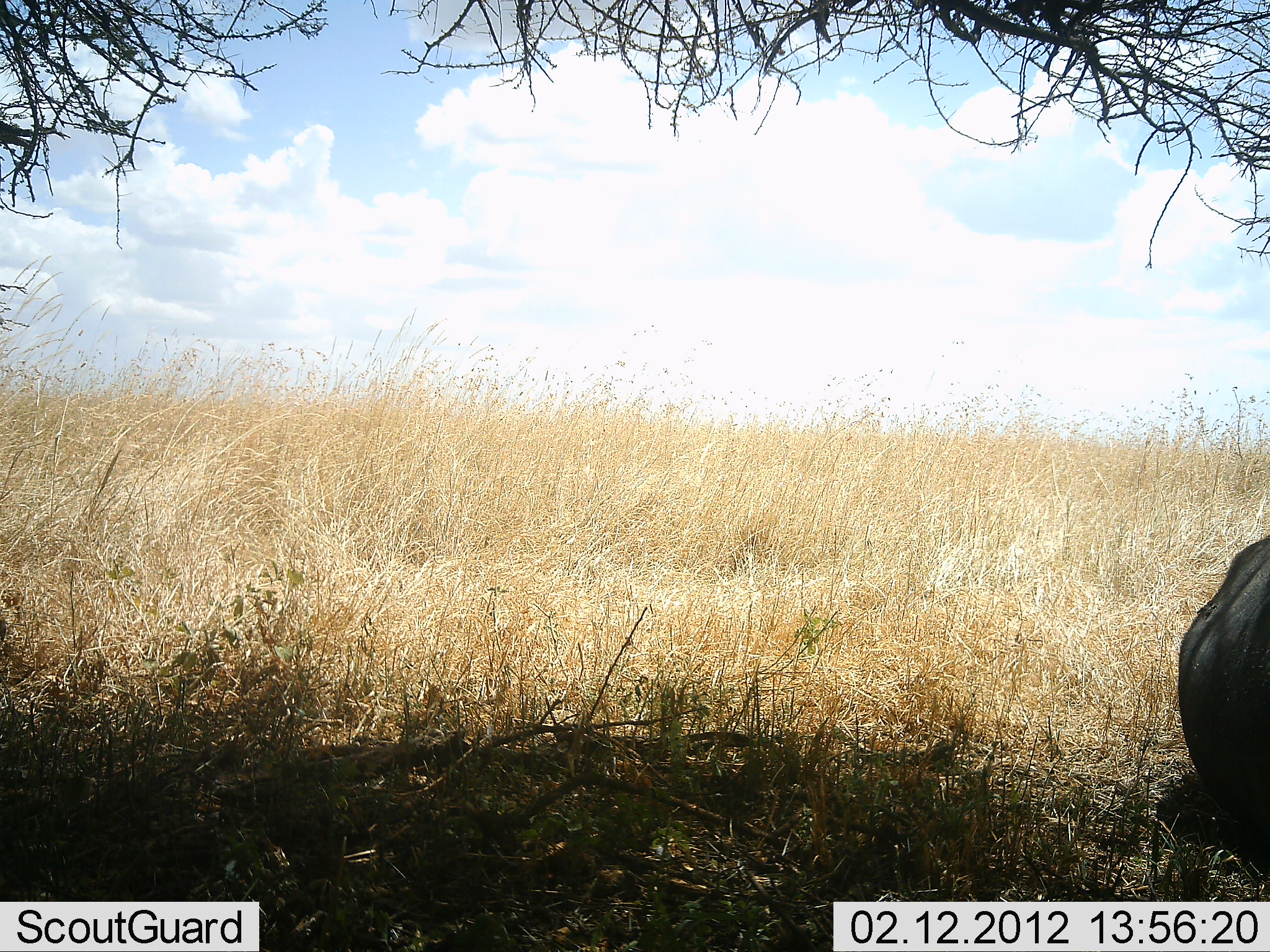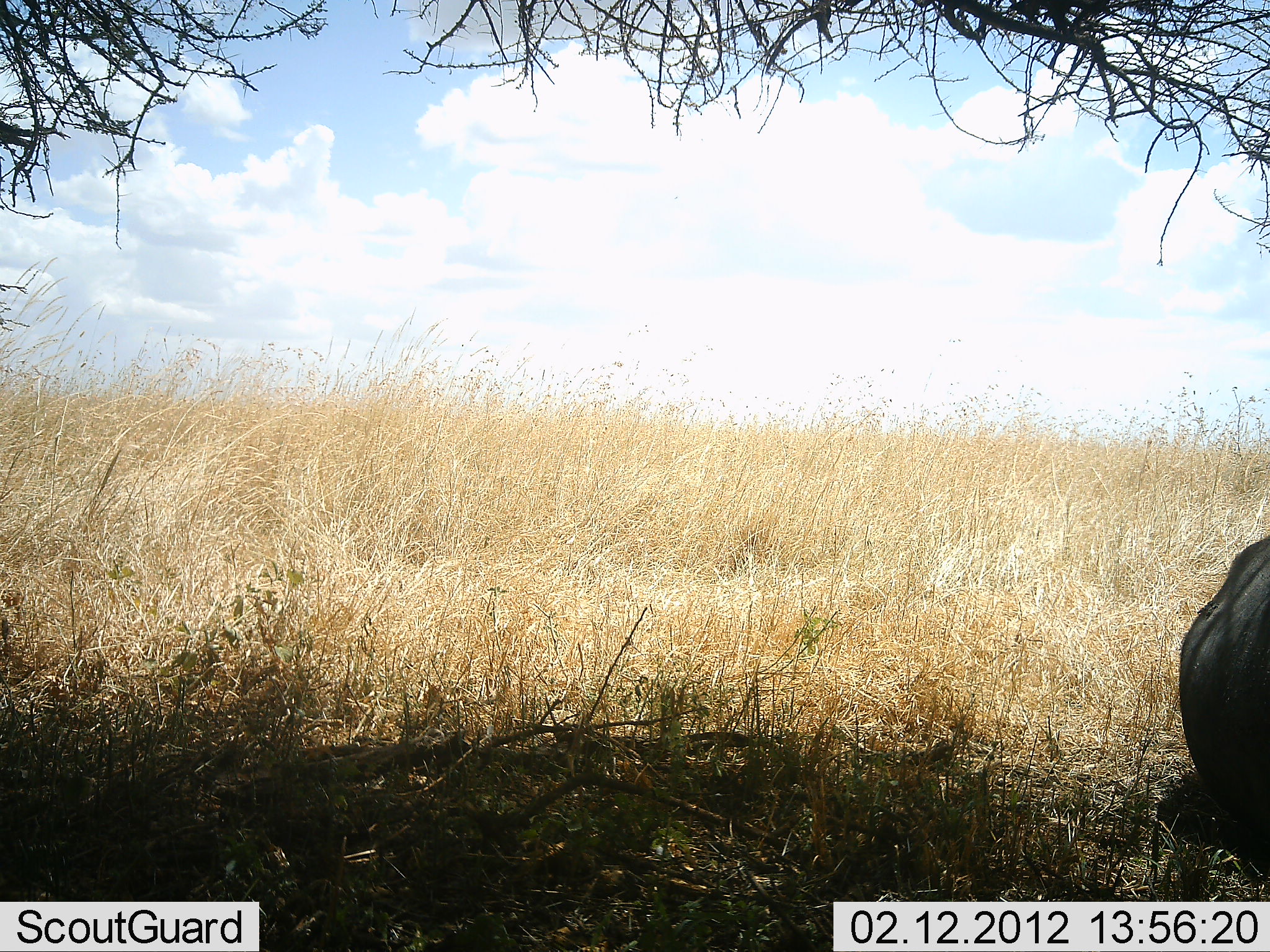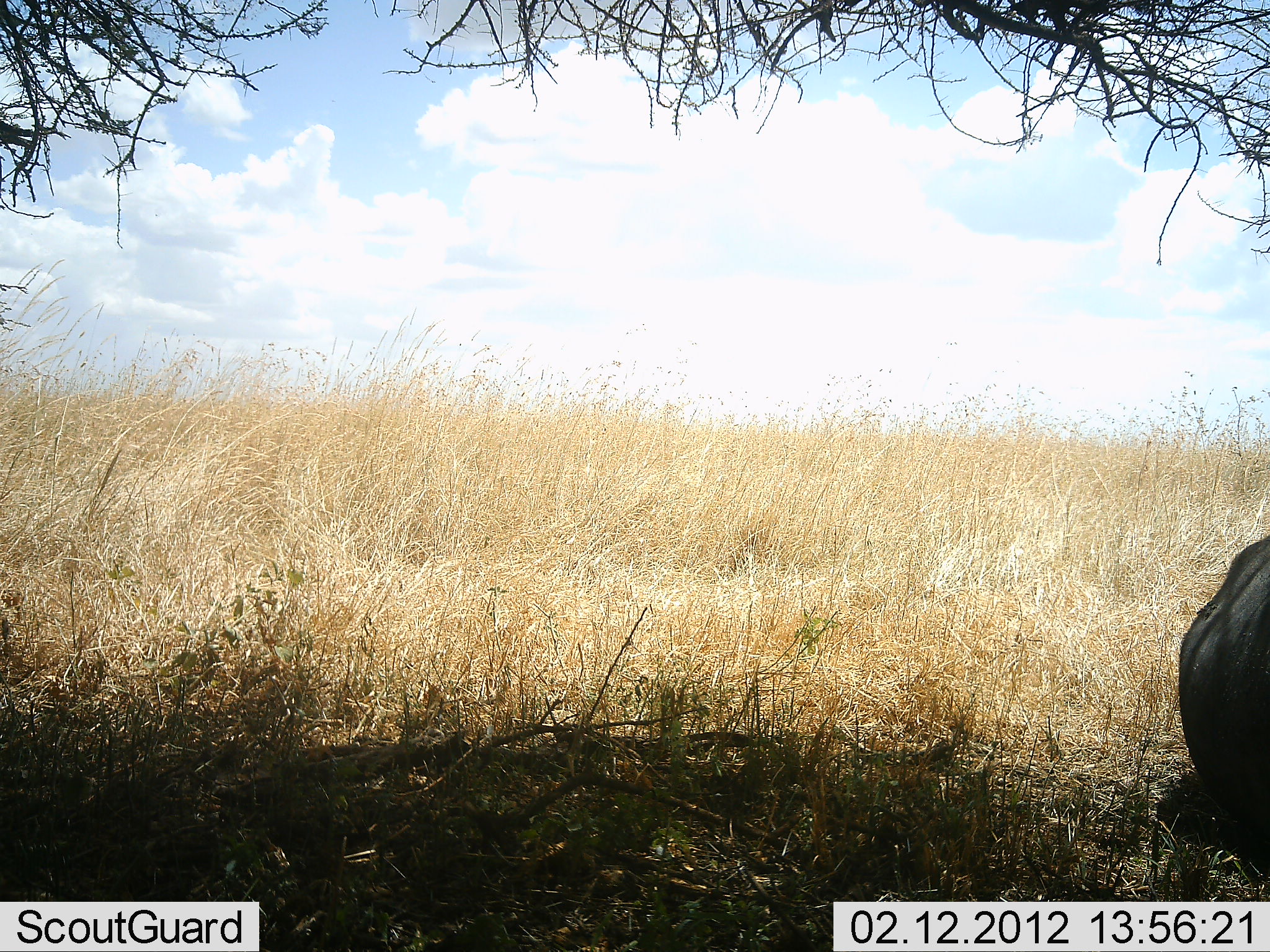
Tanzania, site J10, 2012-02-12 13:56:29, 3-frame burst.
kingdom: Animalia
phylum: Chordata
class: Mammalia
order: Artiodactyla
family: Bovidae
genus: Syncerus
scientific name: Syncerus caffer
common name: cape buffalo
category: buffalo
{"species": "buffalo (cape buffalo) (Syncerus caffer)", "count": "1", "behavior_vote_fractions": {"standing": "40%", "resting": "60%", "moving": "0%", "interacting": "0%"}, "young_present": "0%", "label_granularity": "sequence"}